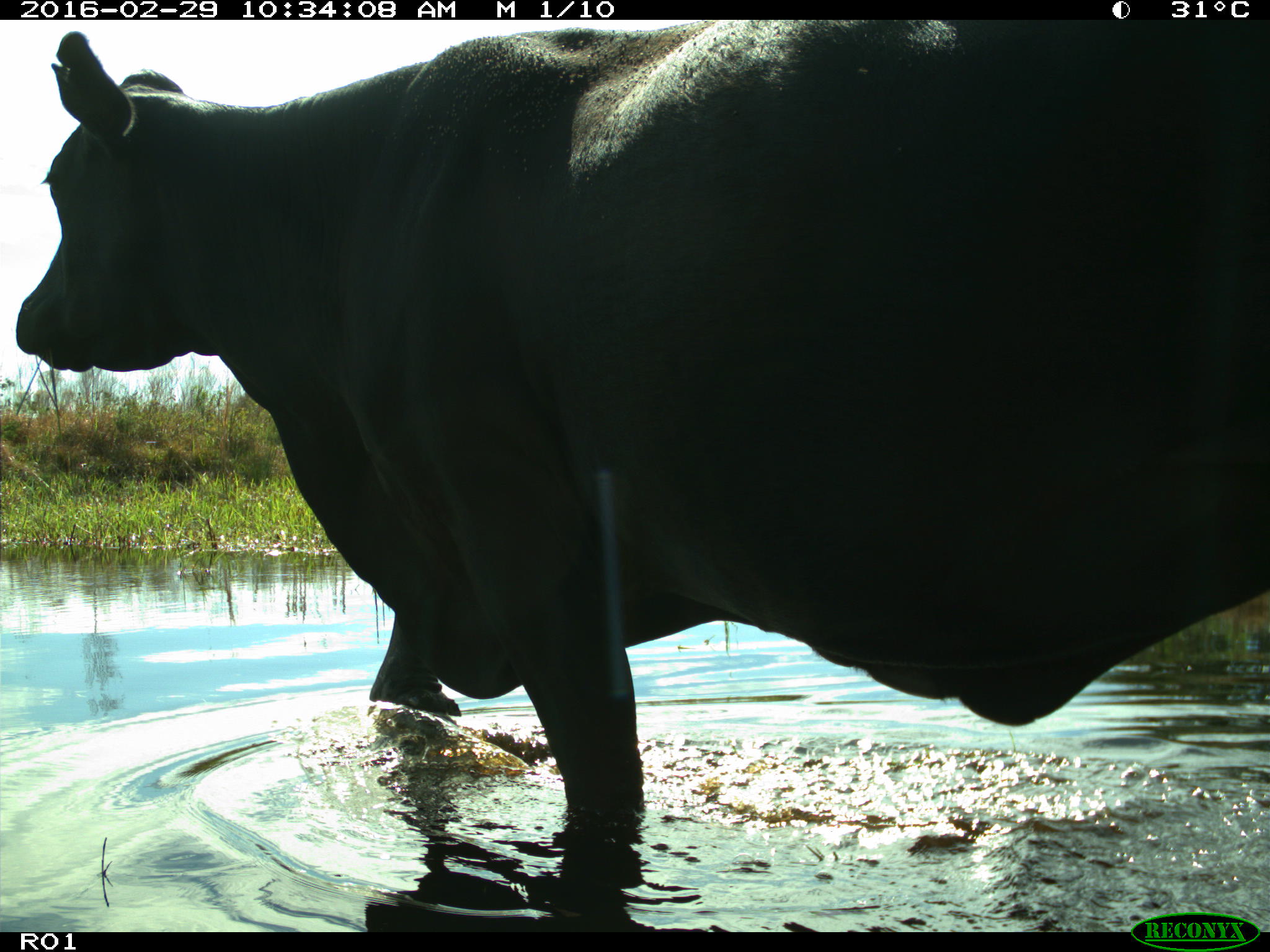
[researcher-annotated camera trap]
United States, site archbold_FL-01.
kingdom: Animalia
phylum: Chordata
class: Mammalia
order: Artiodactyla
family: Bovidae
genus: Bos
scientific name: Bos taurus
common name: domestic cow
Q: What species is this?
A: Bos taurus (domestic cow).